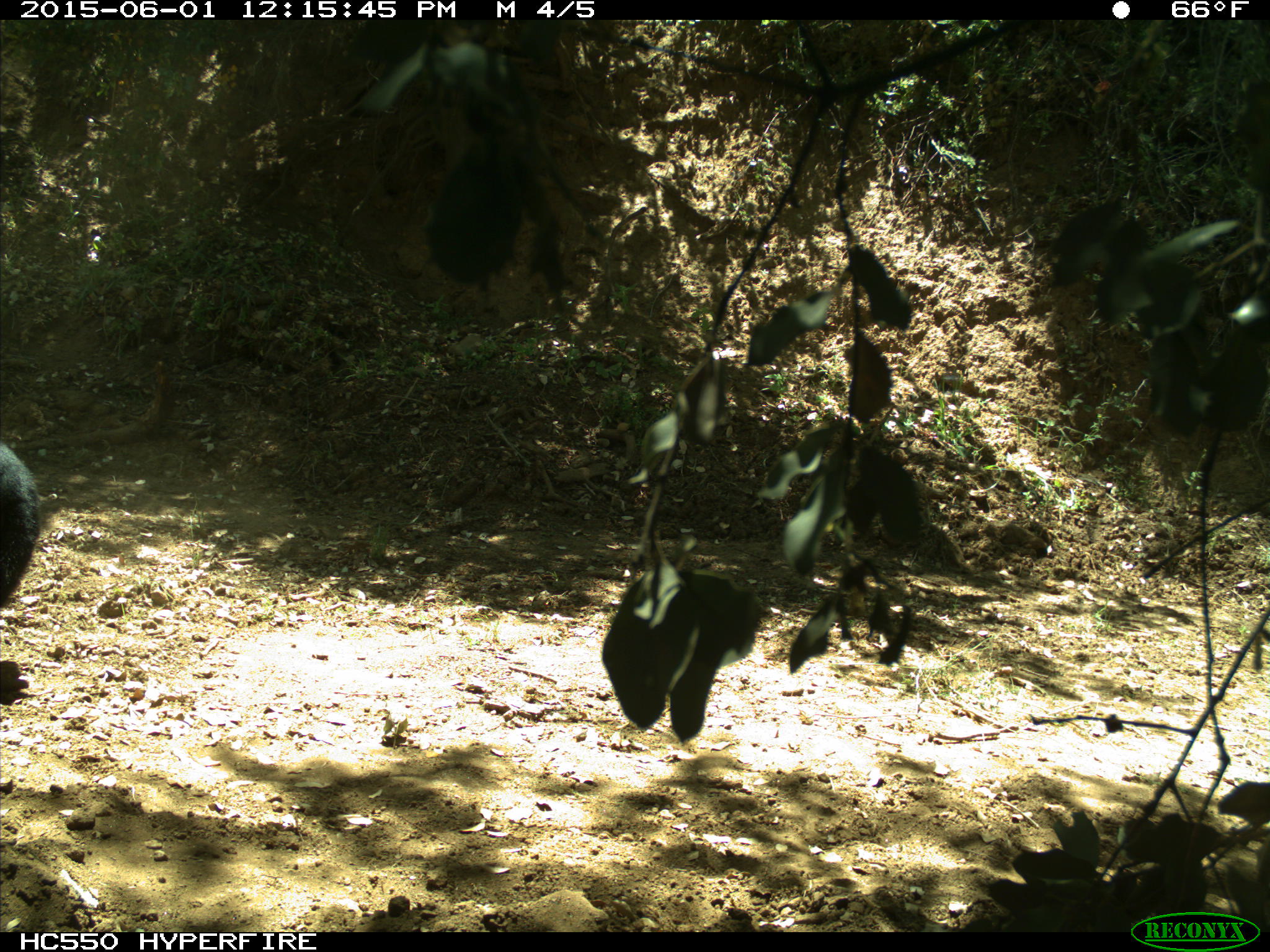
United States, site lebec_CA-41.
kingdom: Animalia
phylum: Chordata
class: Mammalia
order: Artiodactyla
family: Bovidae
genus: Bos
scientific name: Bos taurus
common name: domestic cow